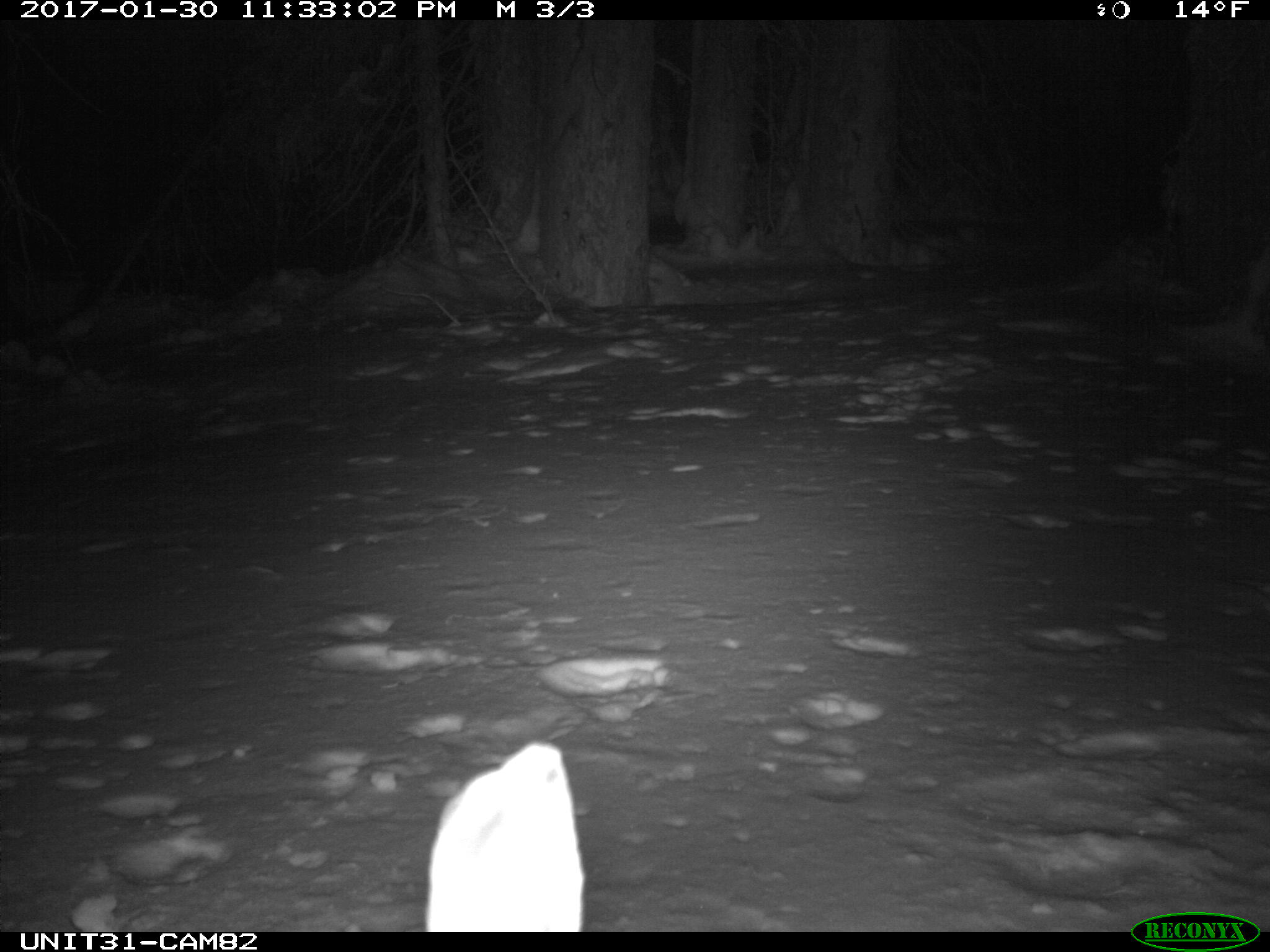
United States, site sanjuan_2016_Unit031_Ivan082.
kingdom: Animalia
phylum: Chordata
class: Mammalia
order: Lagomorpha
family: Leporidae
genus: Lepus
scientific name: Lepus americanus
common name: snowshoe hare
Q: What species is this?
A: Lepus americanus (snowshoe hare).